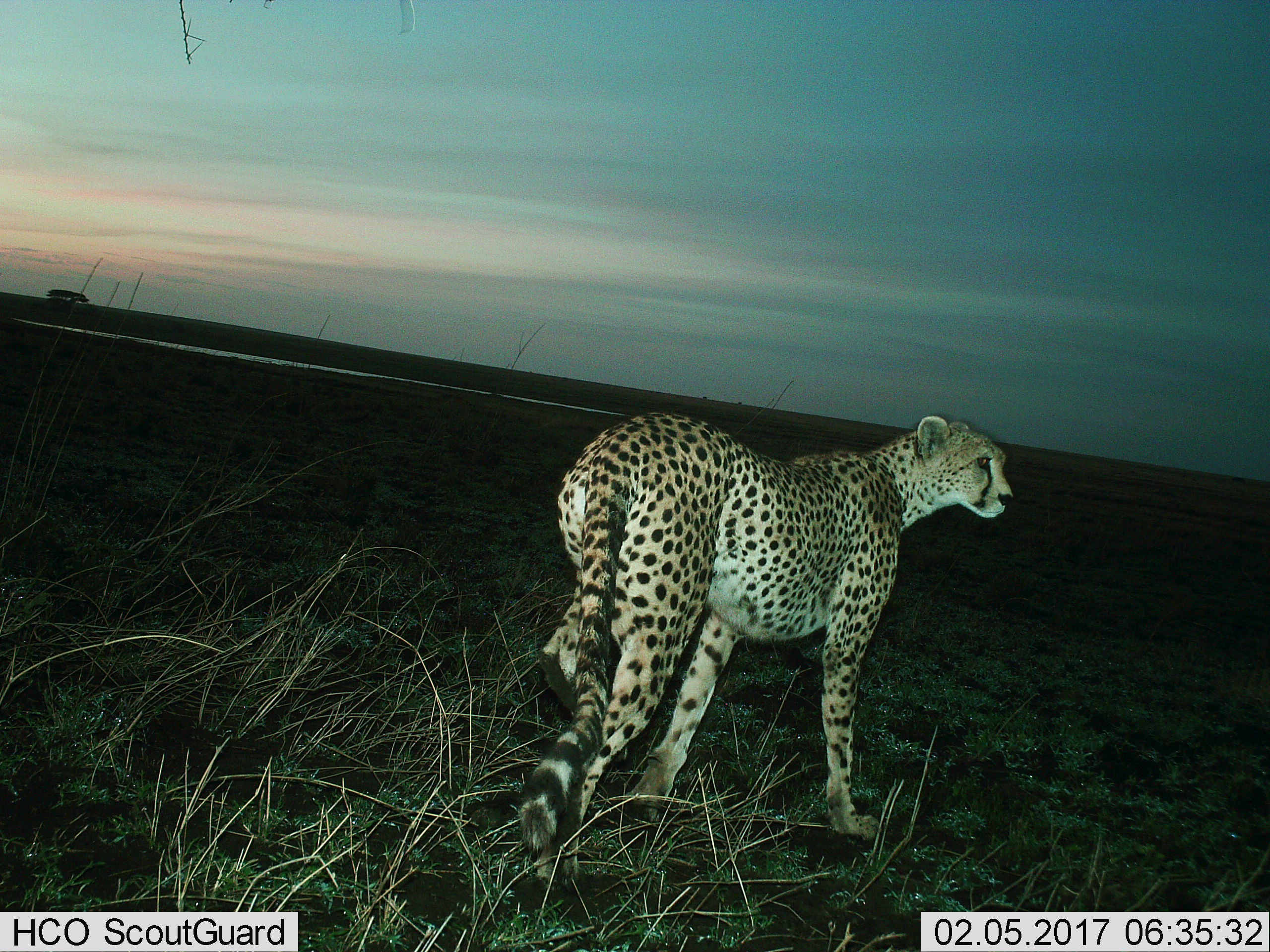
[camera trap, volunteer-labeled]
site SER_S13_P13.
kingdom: Animalia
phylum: Chordata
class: Mammalia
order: Carnivora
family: Felidae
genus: Acinonyx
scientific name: Acinonyx jubatus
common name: cheetah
Cheetah (Acinonyx jubatus), count 1. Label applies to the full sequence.